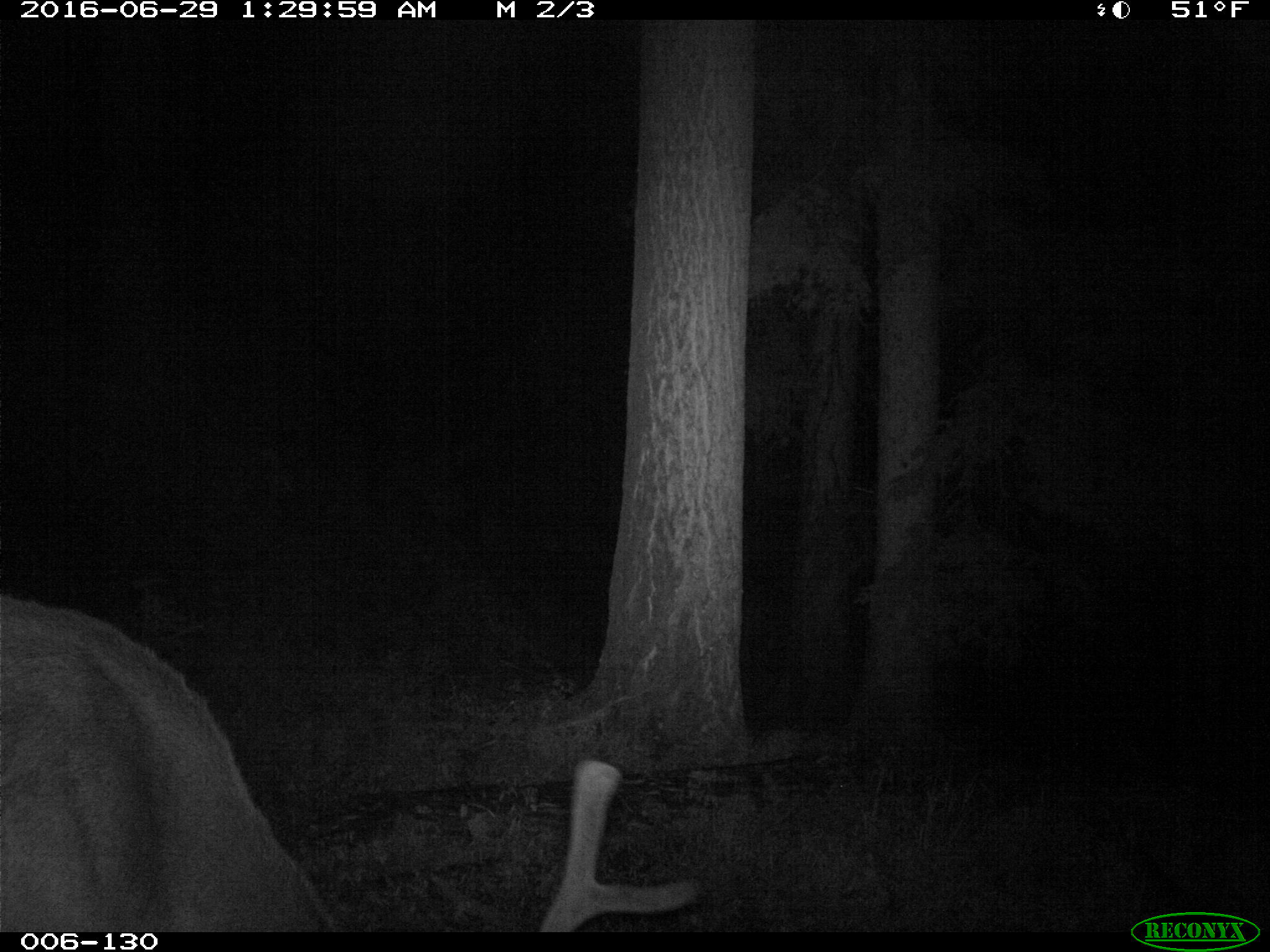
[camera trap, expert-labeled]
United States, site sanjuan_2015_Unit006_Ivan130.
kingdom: Animalia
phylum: Chordata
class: Mammalia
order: Artiodactyla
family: Cervidae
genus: Cervus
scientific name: Cervus elaphus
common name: red deer